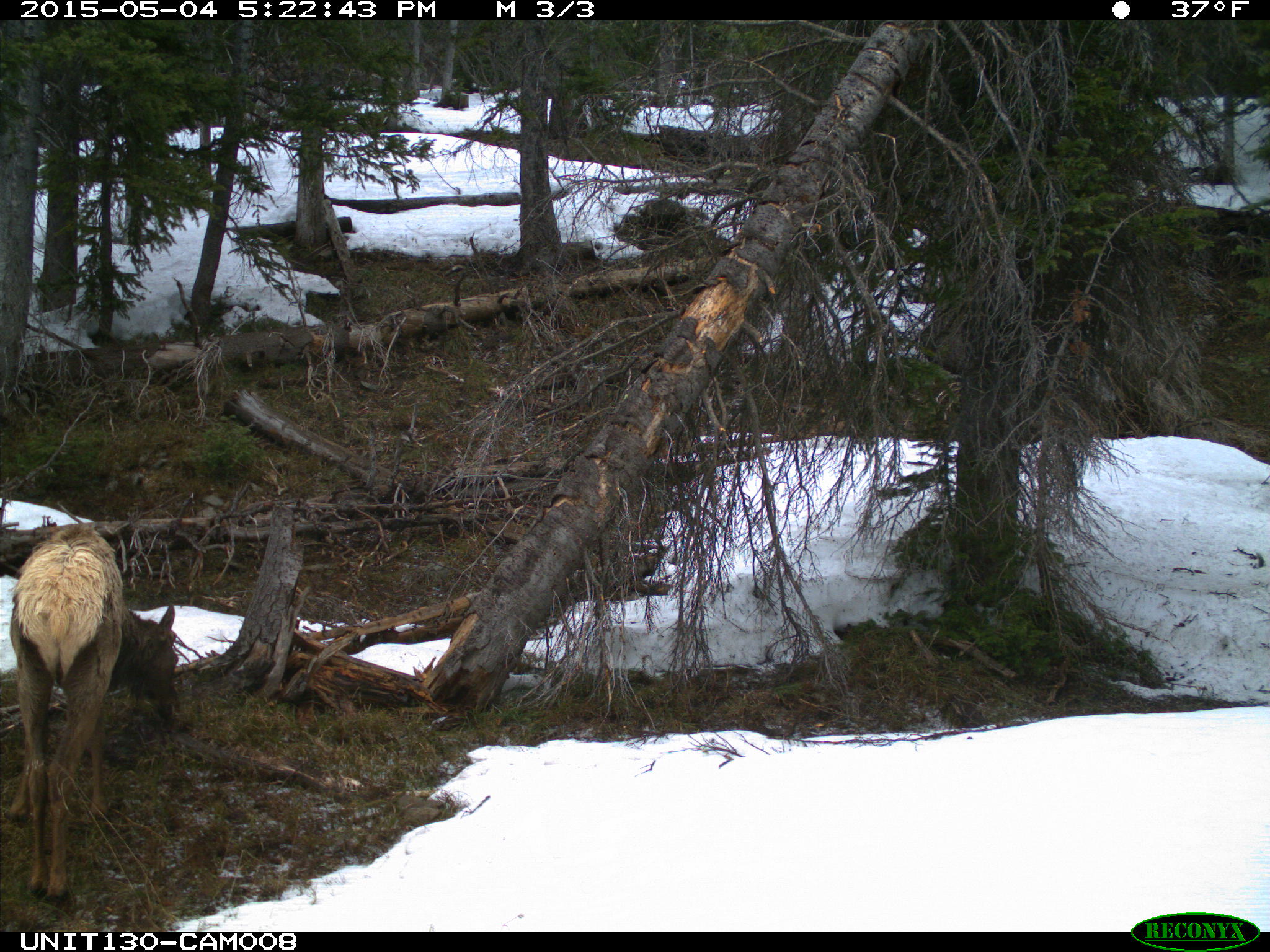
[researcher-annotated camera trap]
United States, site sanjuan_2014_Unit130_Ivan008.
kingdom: Animalia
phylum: Chordata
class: Mammalia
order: Artiodactyla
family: Cervidae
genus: Cervus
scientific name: Cervus elaphus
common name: red deer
Cervus elaphus (red deer).